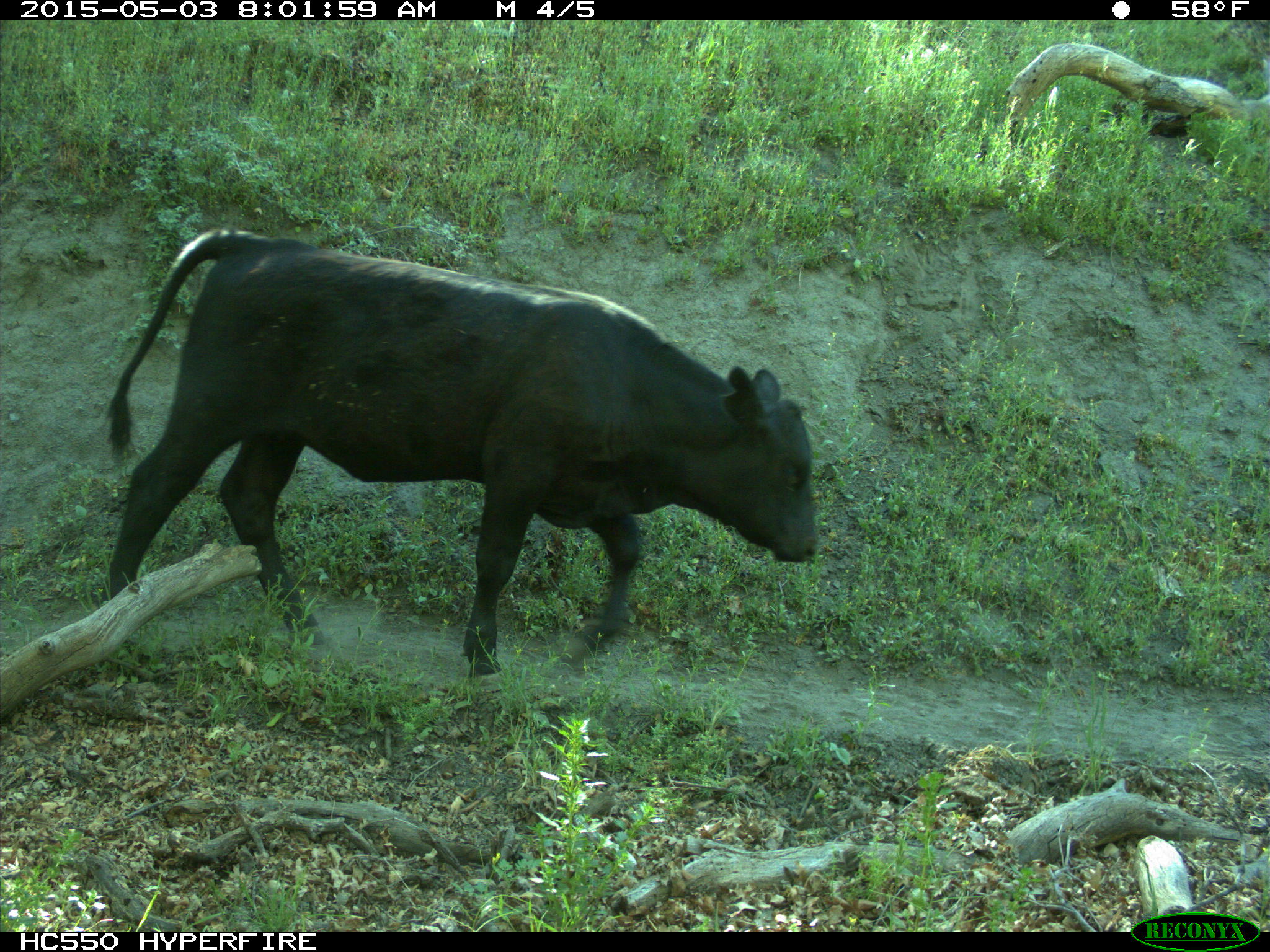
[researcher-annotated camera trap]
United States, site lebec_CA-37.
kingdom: Animalia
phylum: Chordata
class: Mammalia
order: Artiodactyla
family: Bovidae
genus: Bos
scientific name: Bos taurus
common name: domestic cow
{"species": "Bos taurus (domestic cow)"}